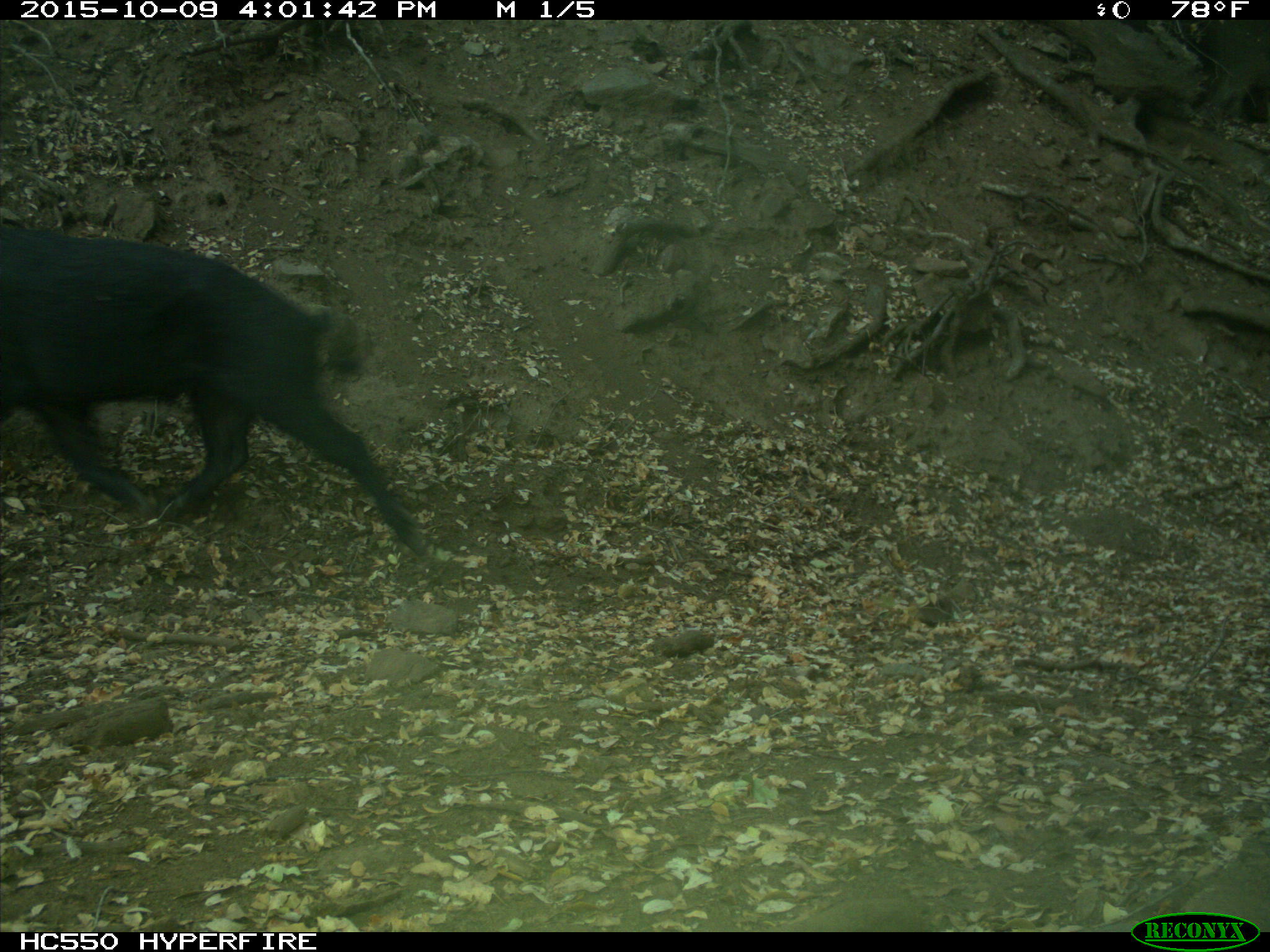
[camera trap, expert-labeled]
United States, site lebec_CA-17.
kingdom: Animalia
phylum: Chordata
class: Mammalia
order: Artiodactyla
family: Suidae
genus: Sus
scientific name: Sus scrofa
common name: wild boar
Sus scrofa (wild boar).